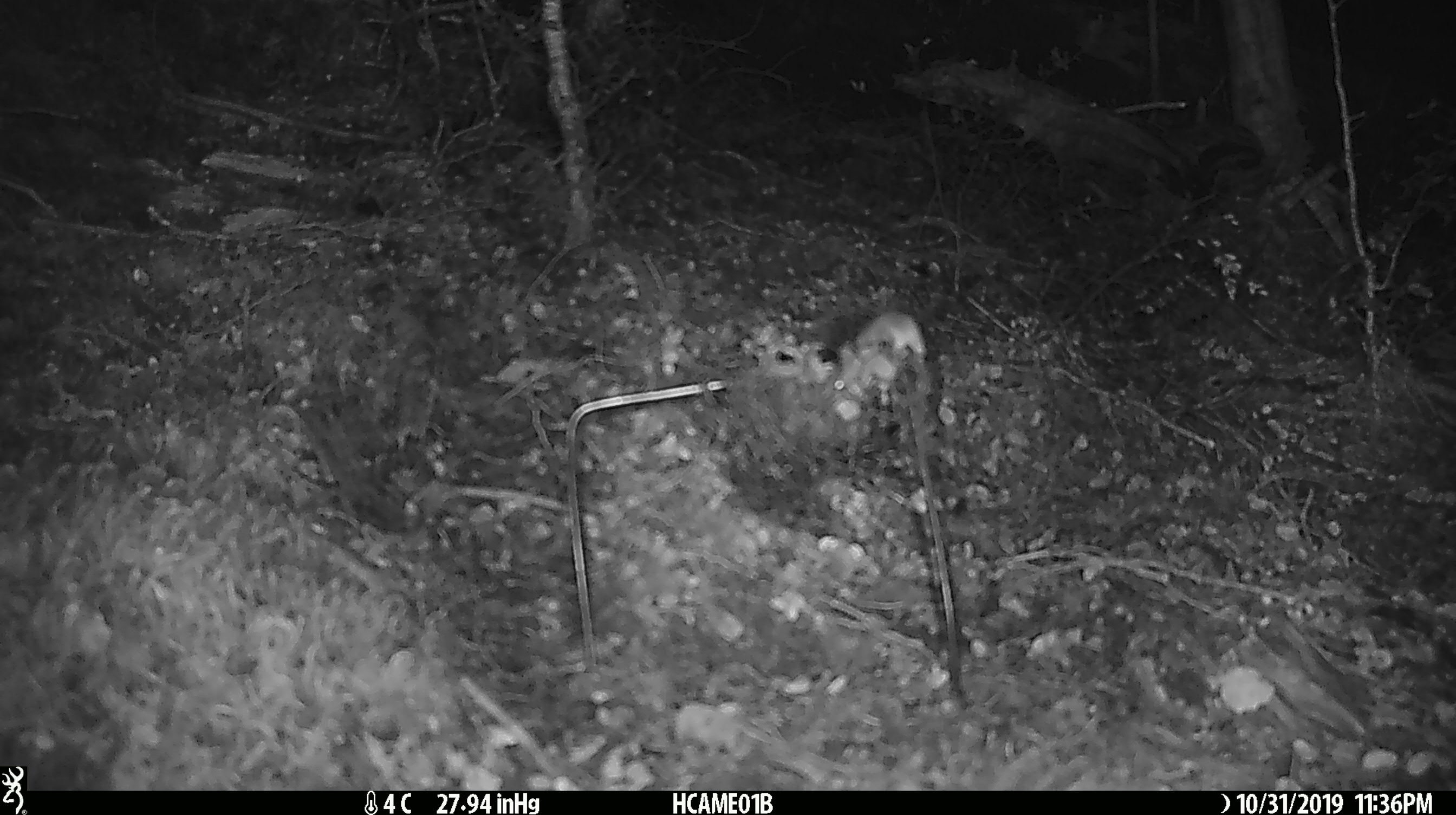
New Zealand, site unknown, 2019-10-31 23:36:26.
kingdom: Animalia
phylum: Chordata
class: Mammalia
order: Rodentia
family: Muridae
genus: Mus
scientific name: Mus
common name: mouse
Mouse (Mus).